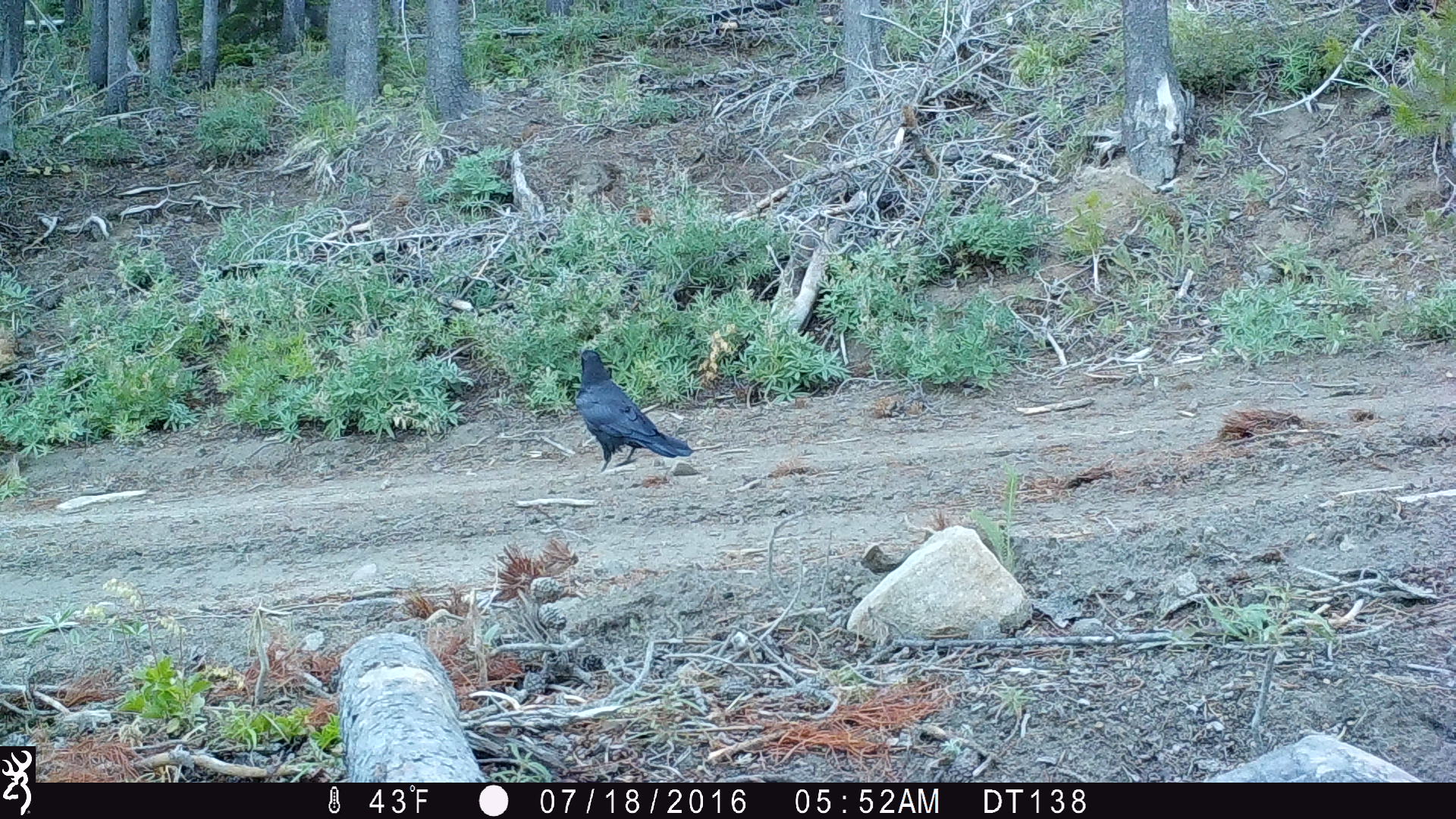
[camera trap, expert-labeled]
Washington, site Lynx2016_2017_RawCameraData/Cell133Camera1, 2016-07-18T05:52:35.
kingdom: Animalia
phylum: Chordata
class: Aves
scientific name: Aves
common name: birds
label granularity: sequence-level